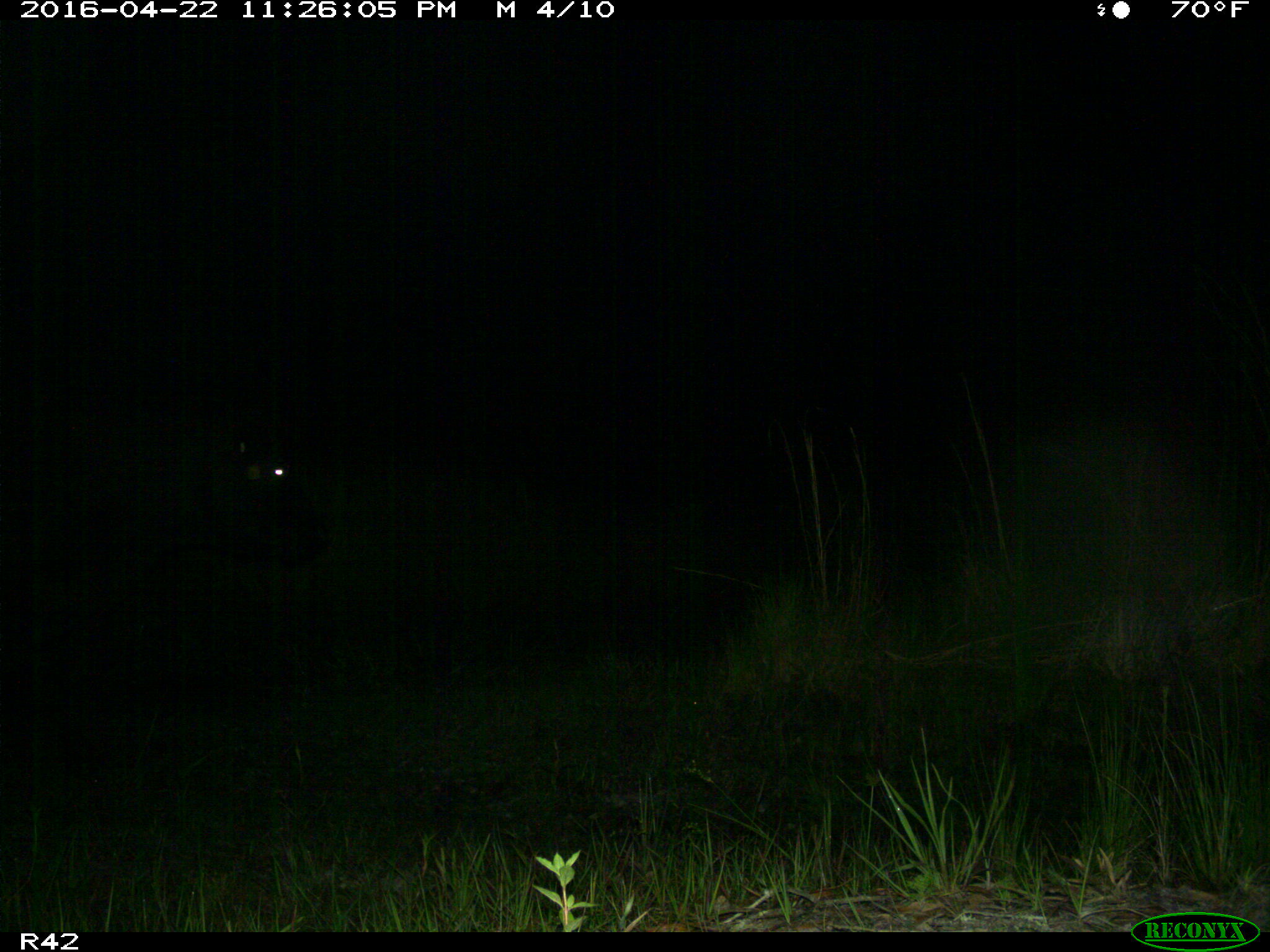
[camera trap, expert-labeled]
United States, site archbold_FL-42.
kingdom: Animalia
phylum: Chordata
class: Mammalia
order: Artiodactyla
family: Bovidae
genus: Bos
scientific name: Bos taurus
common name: domestic cow